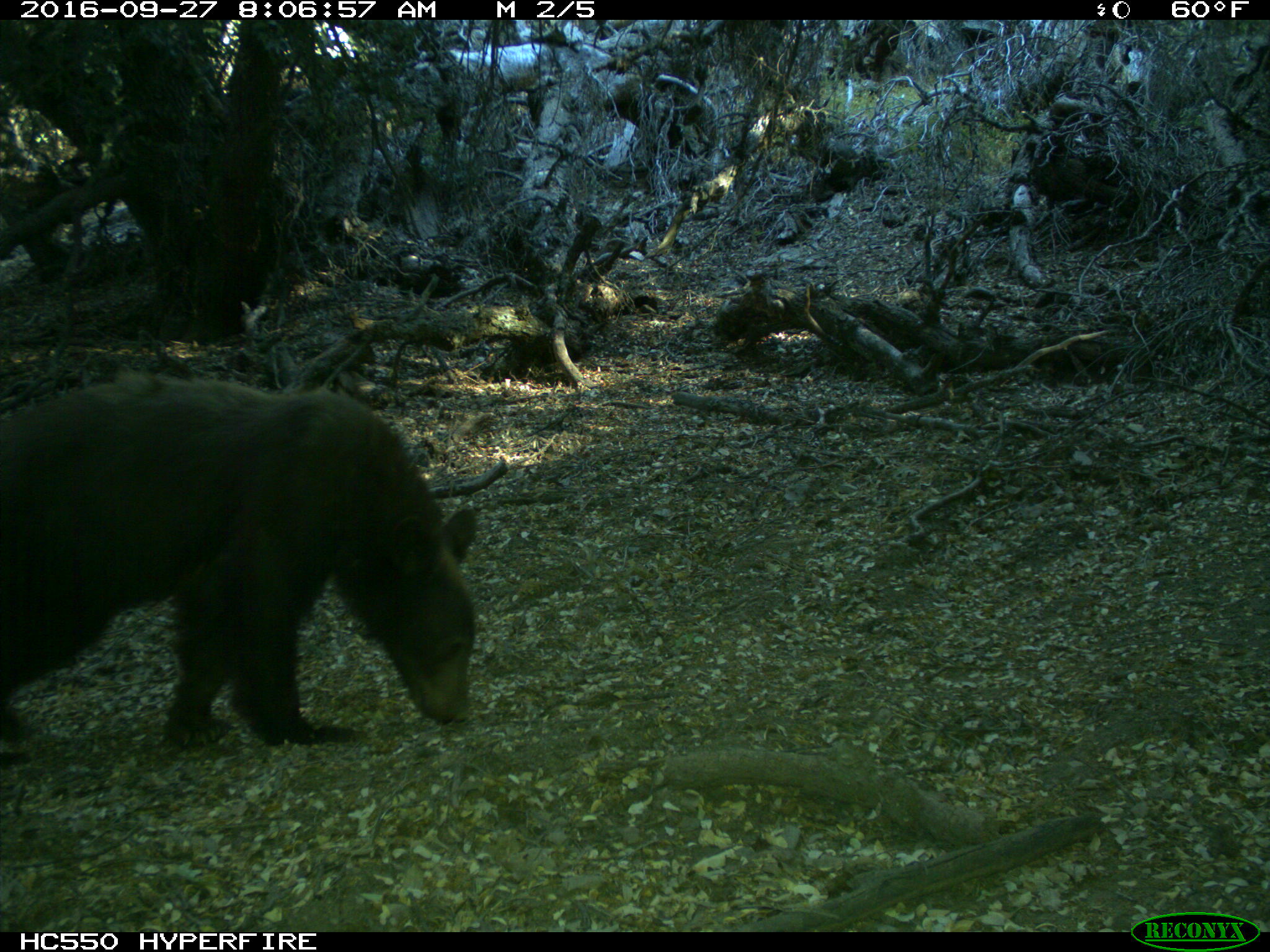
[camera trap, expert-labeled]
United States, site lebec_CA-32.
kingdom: Animalia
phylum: Chordata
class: Mammalia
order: Carnivora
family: Ursidae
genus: Ursus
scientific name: Ursus americanus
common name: american black bear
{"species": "Ursus americanus (american black bear)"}